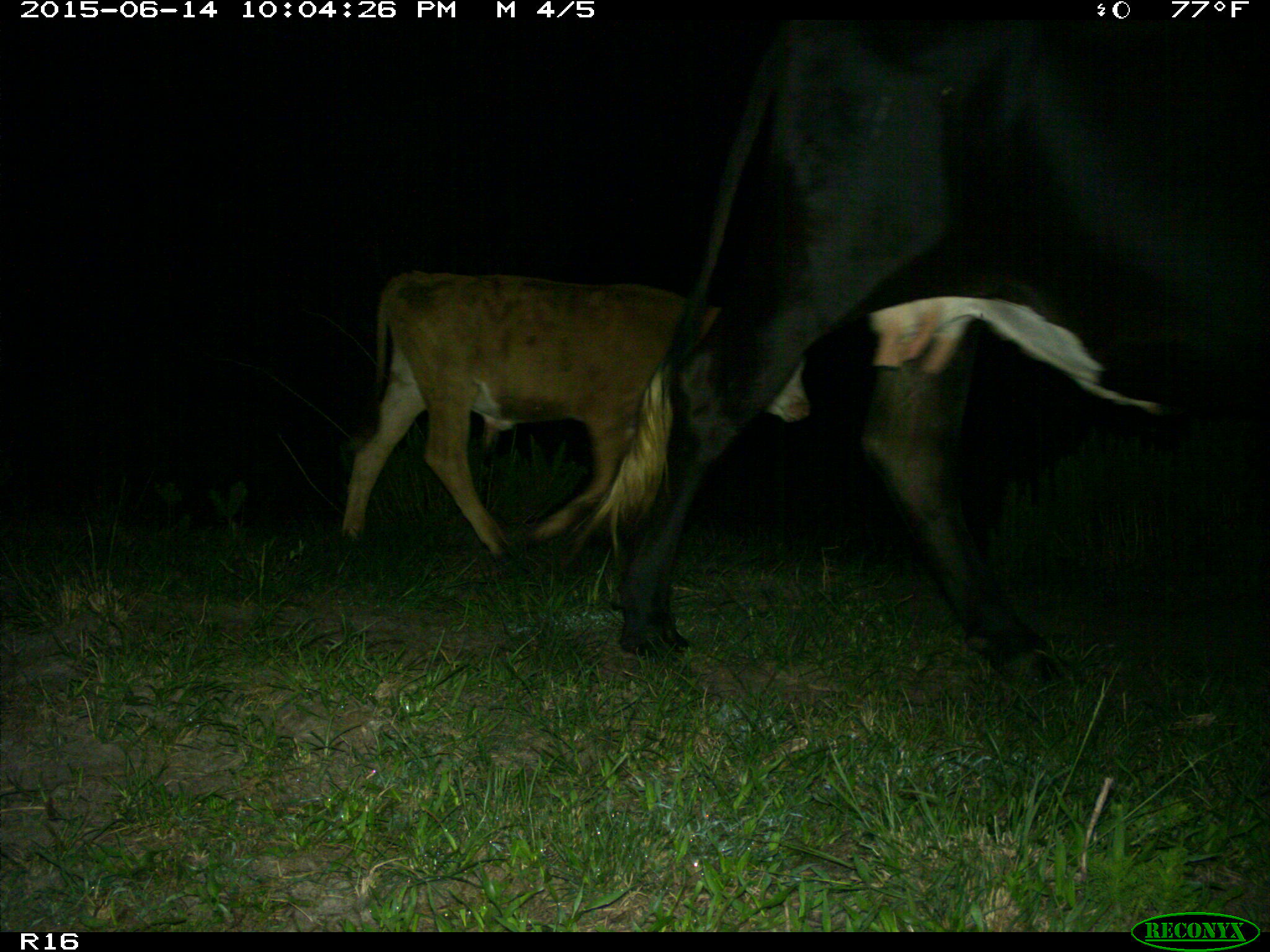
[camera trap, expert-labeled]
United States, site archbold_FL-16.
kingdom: Animalia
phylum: Chordata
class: Mammalia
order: Artiodactyla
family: Bovidae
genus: Bos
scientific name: Bos taurus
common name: domestic cow